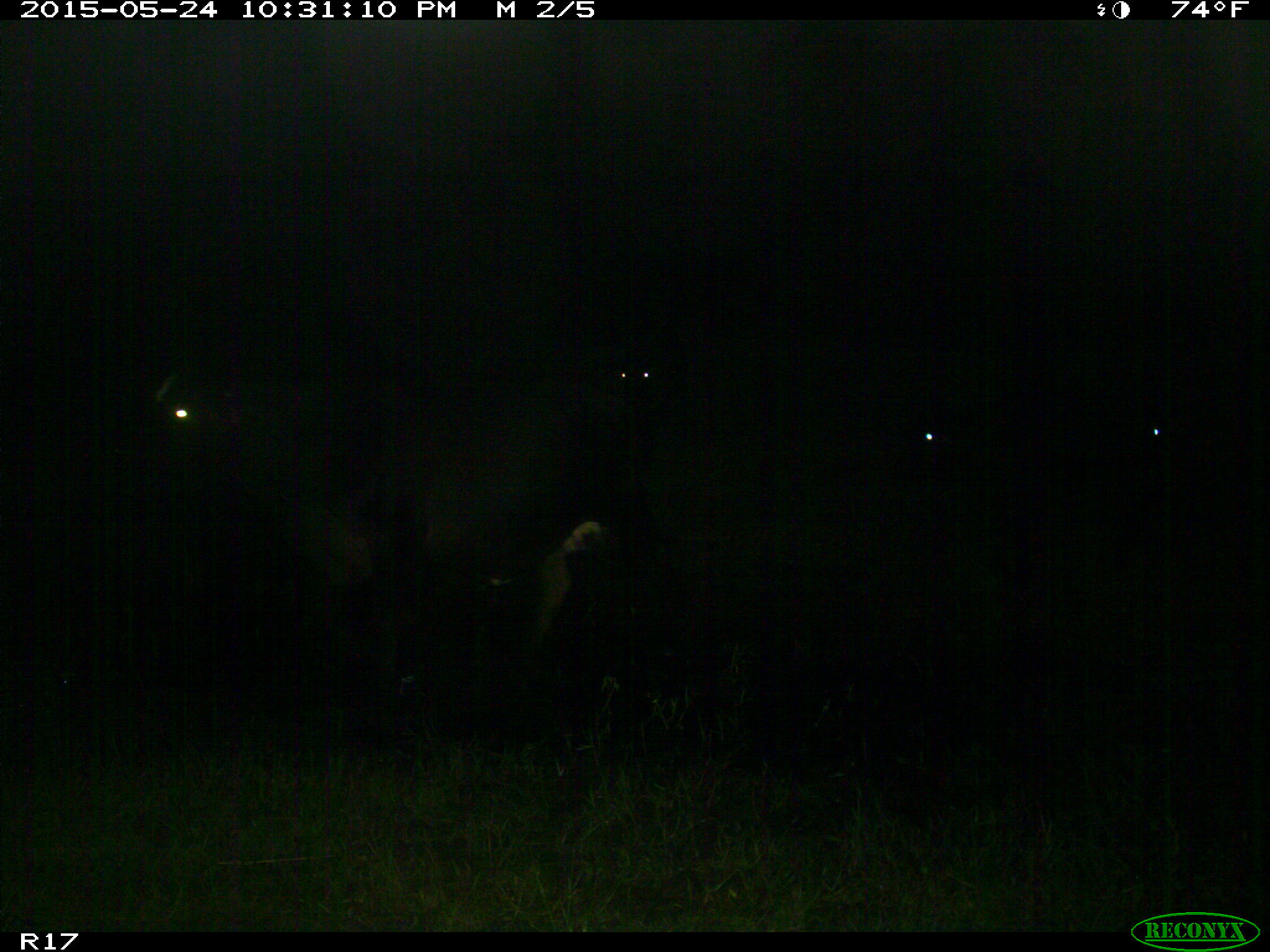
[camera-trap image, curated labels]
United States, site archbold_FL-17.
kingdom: Animalia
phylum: Chordata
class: Mammalia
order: Artiodactyla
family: Bovidae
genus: Bos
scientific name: Bos taurus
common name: domestic cow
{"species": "Bos taurus (domestic cow)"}